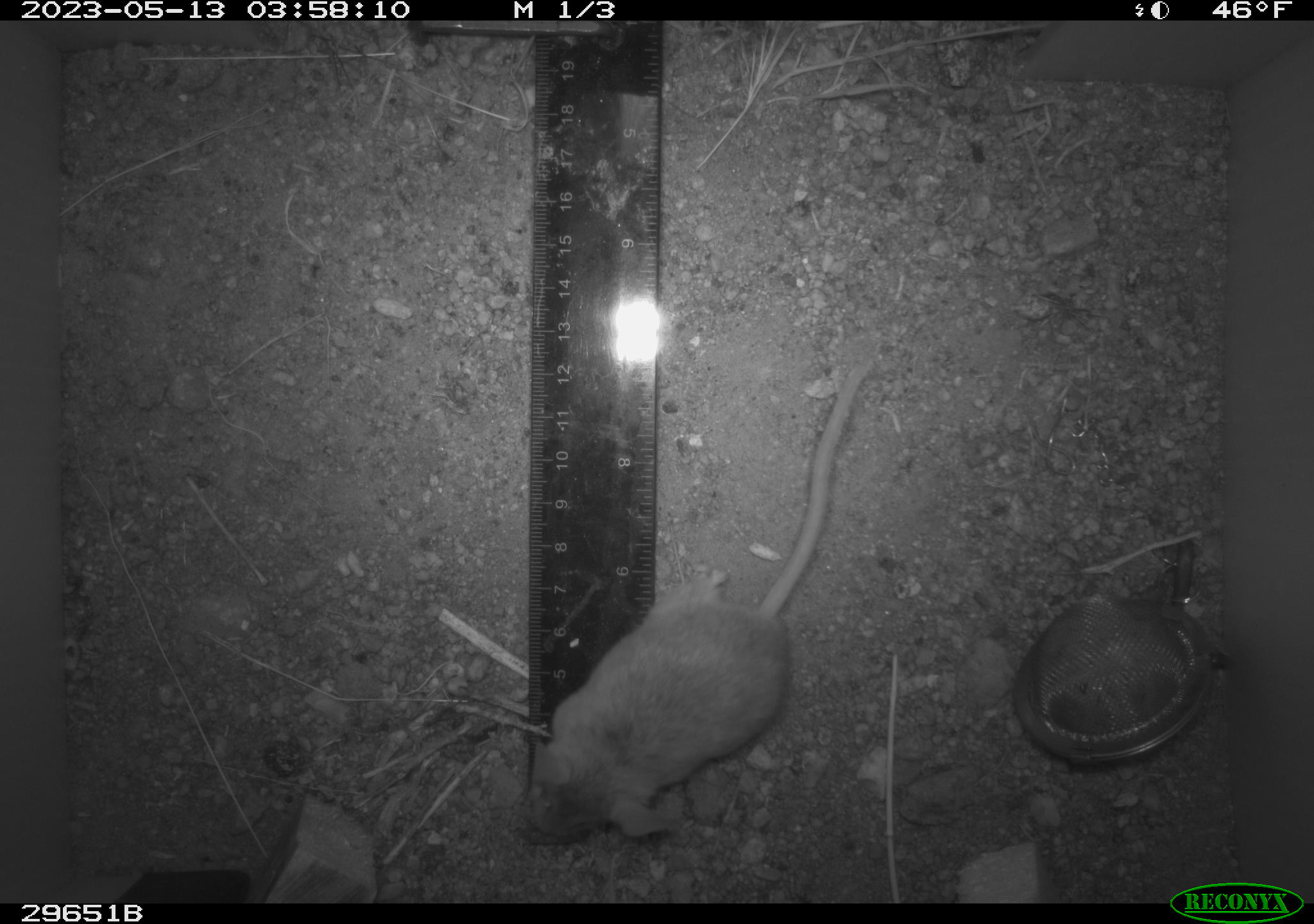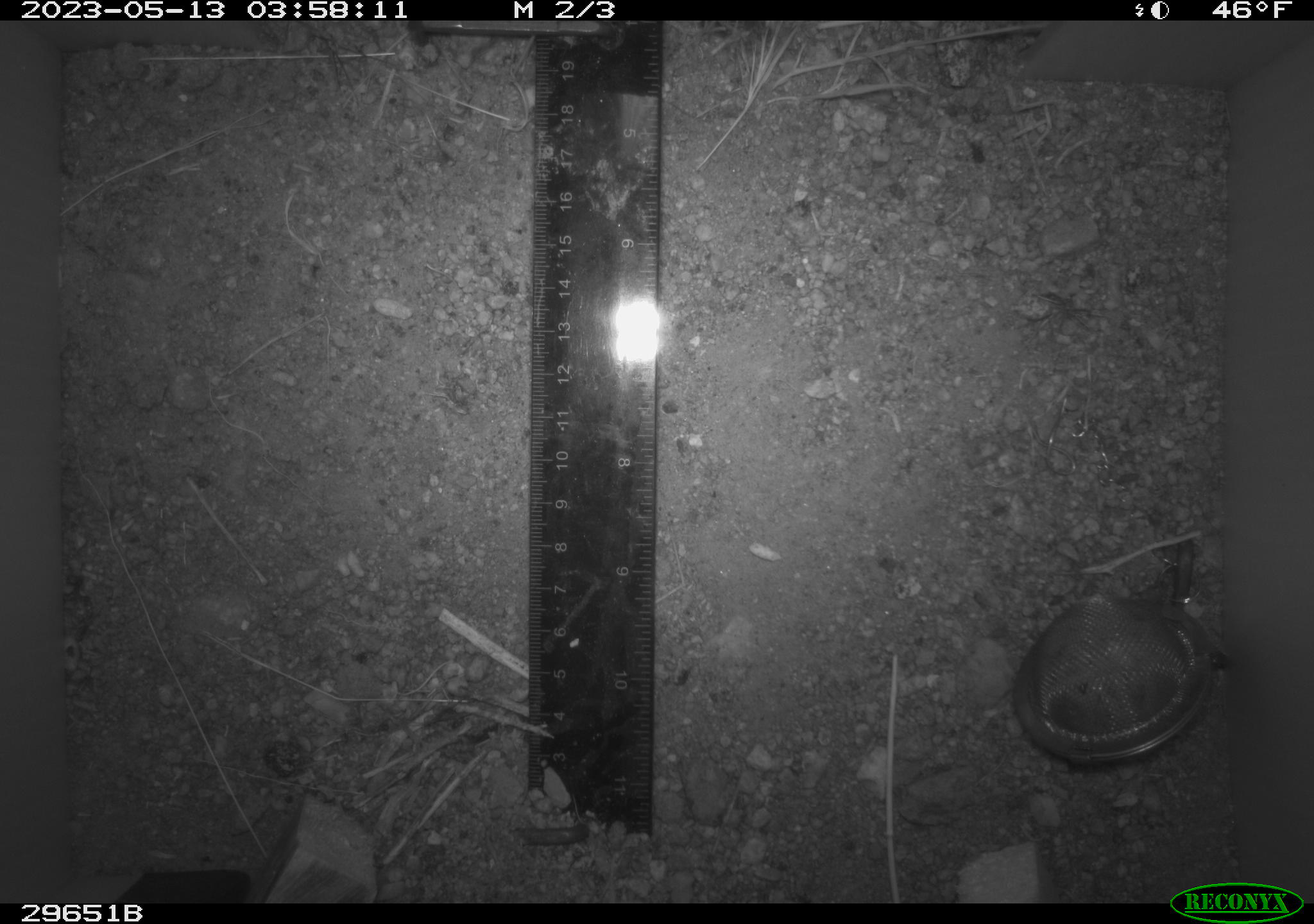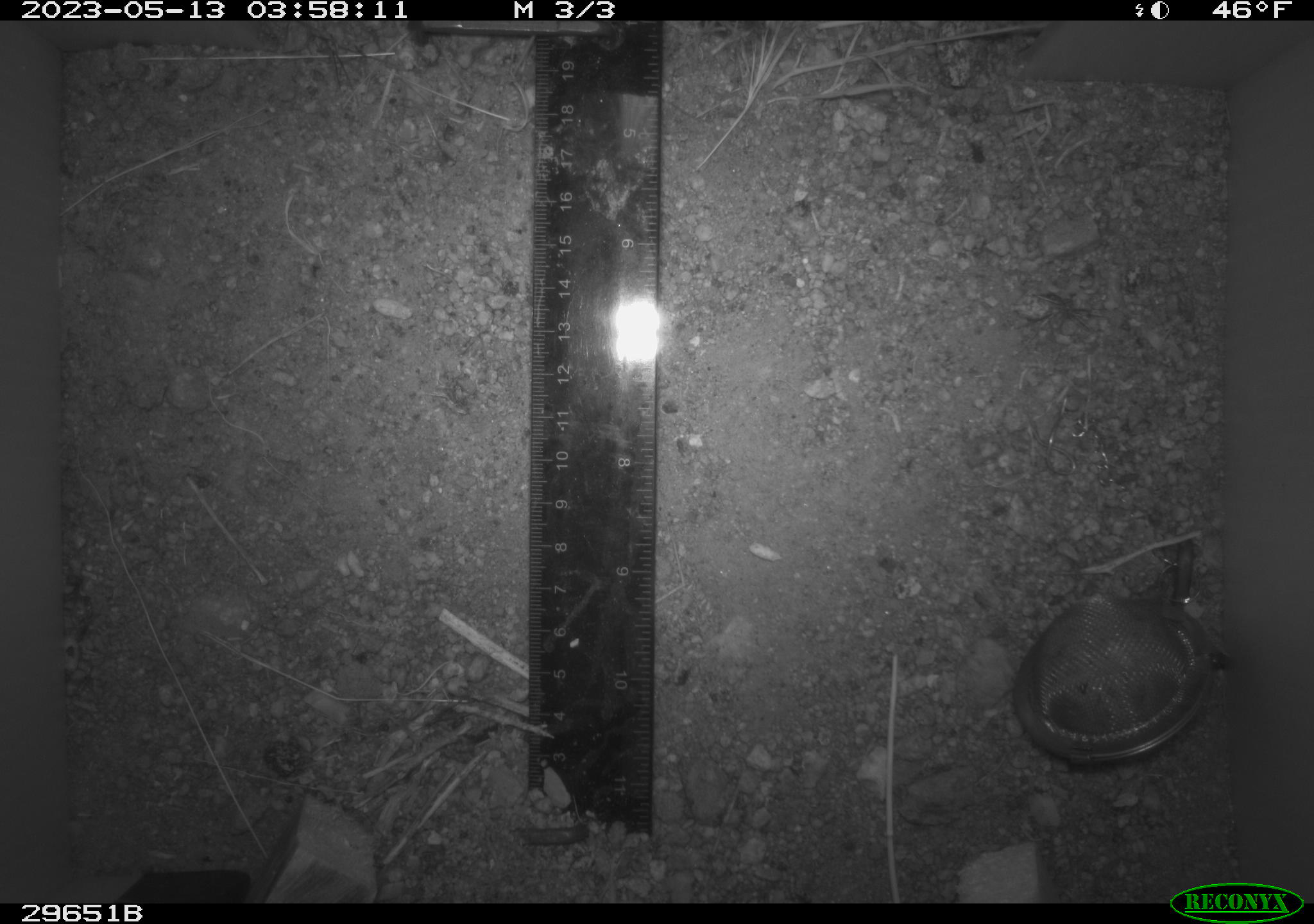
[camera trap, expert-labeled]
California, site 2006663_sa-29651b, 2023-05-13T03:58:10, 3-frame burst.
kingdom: Animalia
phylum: Chordata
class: Mammalia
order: Rodentia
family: Cricetidae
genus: Peromyscus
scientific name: Peromyscus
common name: deer mice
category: peromyscus species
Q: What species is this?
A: Peromyscus species (deer mice) (Peromyscus).